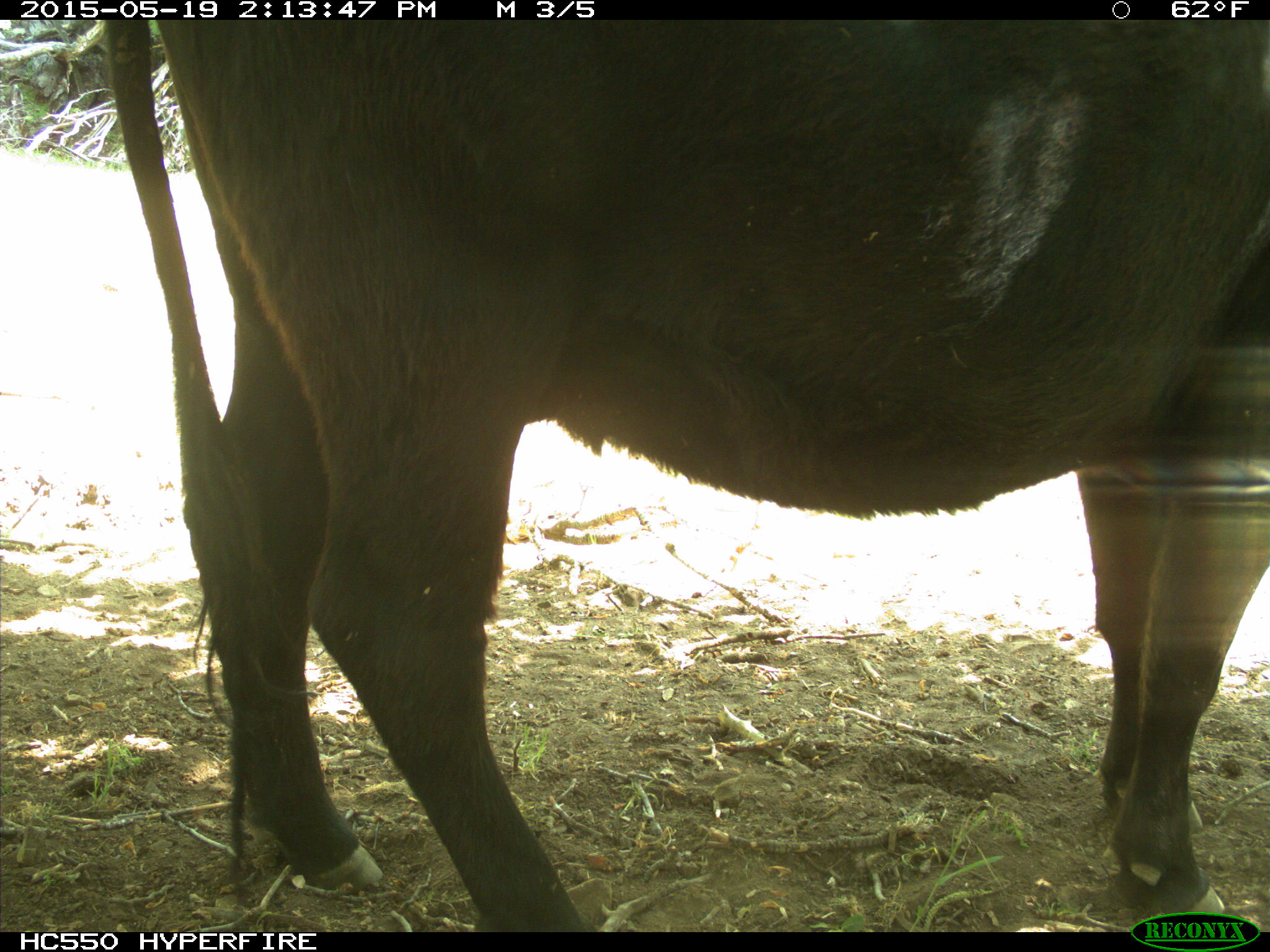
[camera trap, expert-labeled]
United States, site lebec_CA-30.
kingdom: Animalia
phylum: Chordata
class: Mammalia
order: Artiodactyla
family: Bovidae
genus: Bos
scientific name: Bos taurus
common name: domestic cow